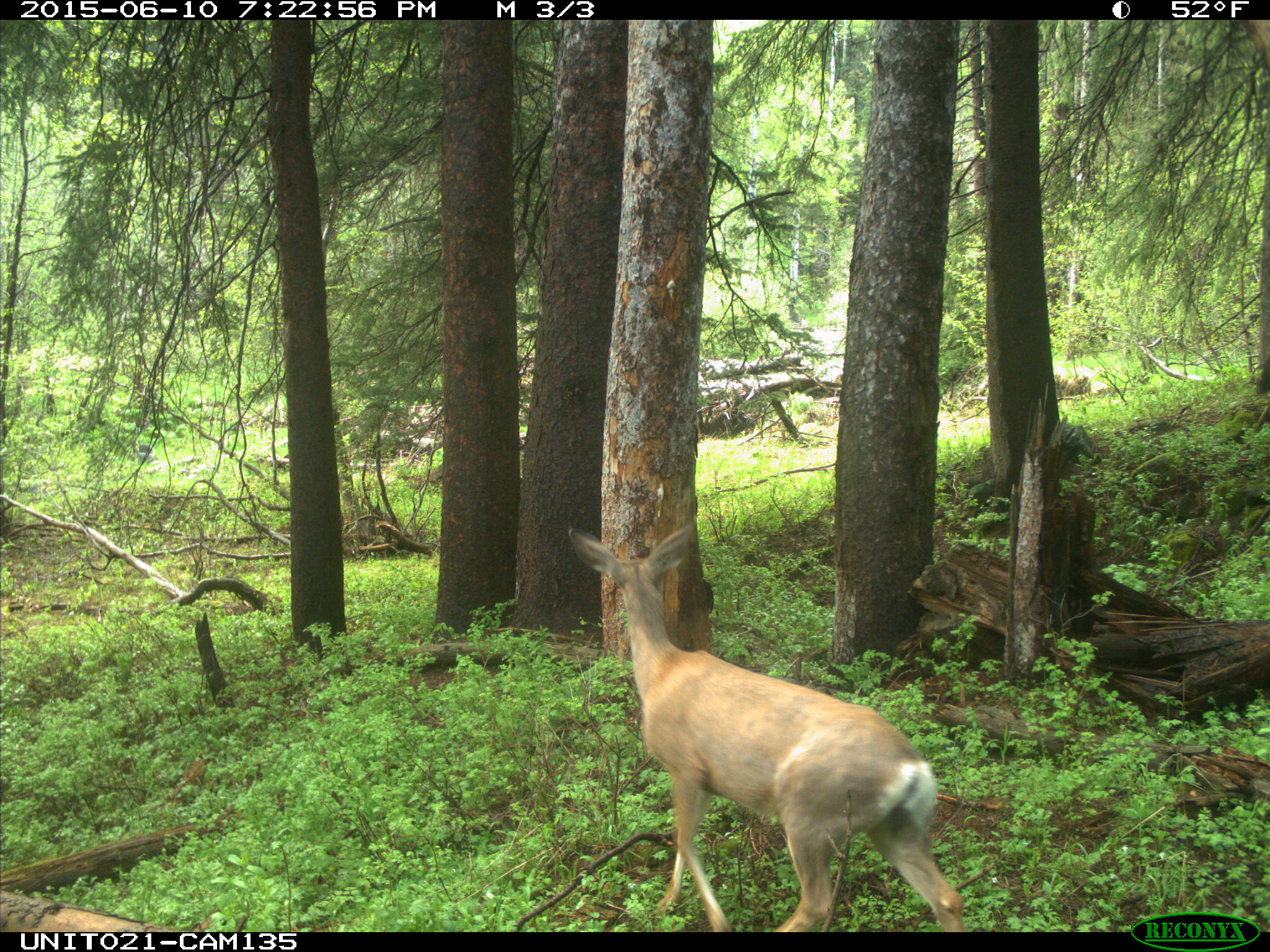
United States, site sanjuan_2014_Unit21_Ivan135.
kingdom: Animalia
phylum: Chordata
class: Mammalia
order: Artiodactyla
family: Cervidae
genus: Odocoileus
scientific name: Odocoileus hemionus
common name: mule deer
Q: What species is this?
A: Odocoileus hemionus (mule deer).